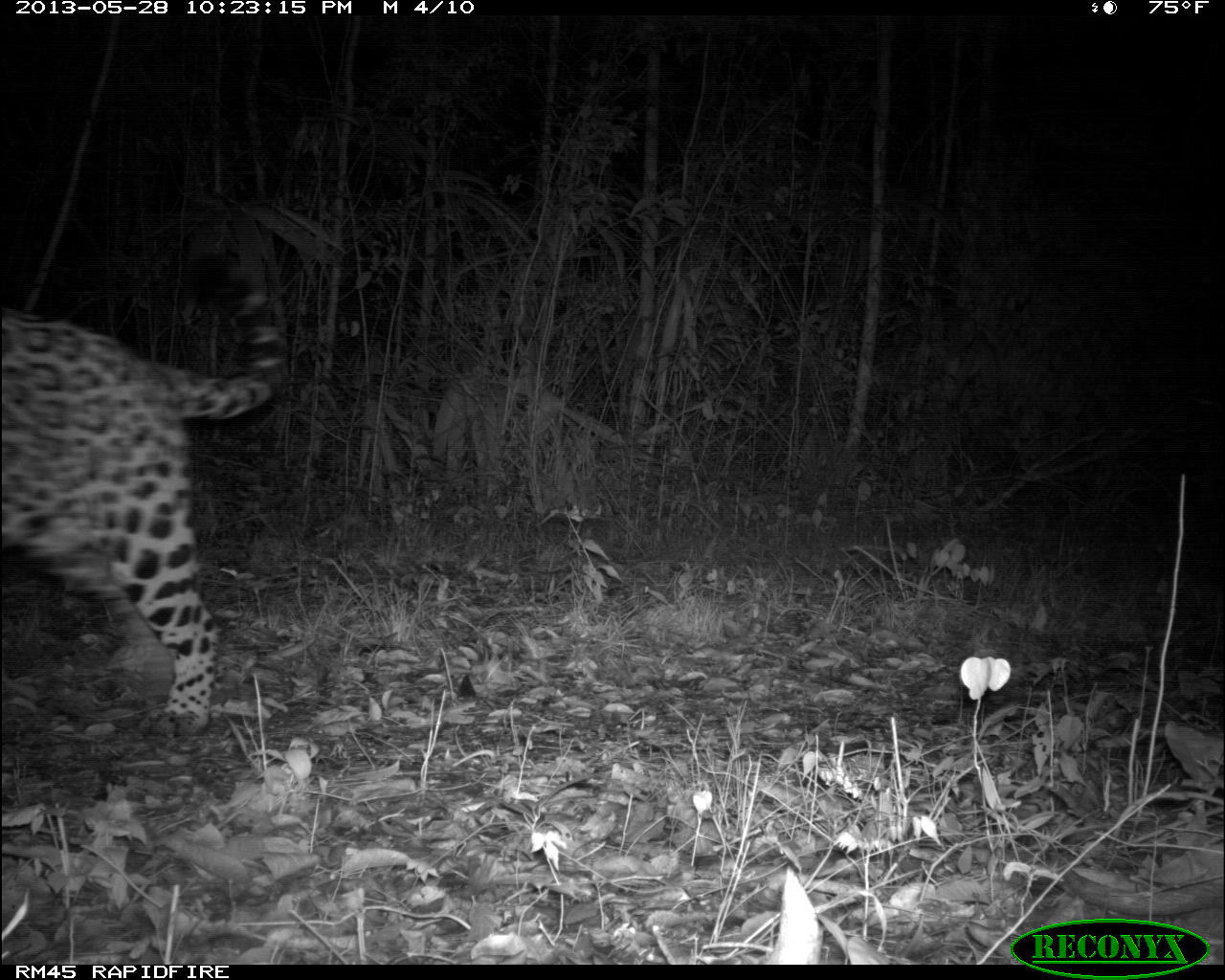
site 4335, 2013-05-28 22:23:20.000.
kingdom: Animalia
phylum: Chordata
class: Mammalia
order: Carnivora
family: Felidae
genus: Panthera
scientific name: Panthera onca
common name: jaguar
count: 1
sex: male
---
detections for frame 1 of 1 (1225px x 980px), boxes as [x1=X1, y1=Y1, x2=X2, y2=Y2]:
panthera onca: [x1=1, y1=254, x2=284, y2=739]